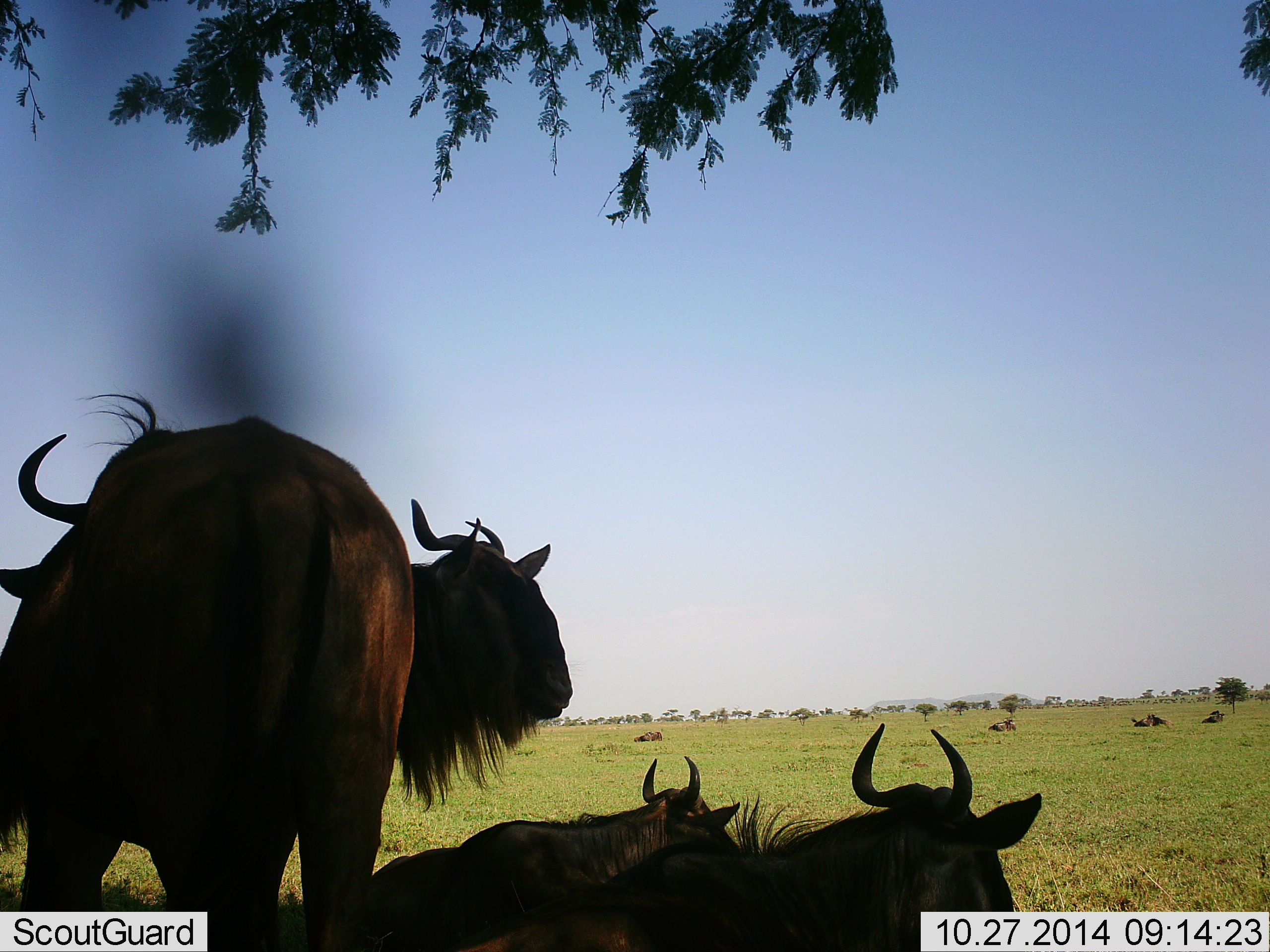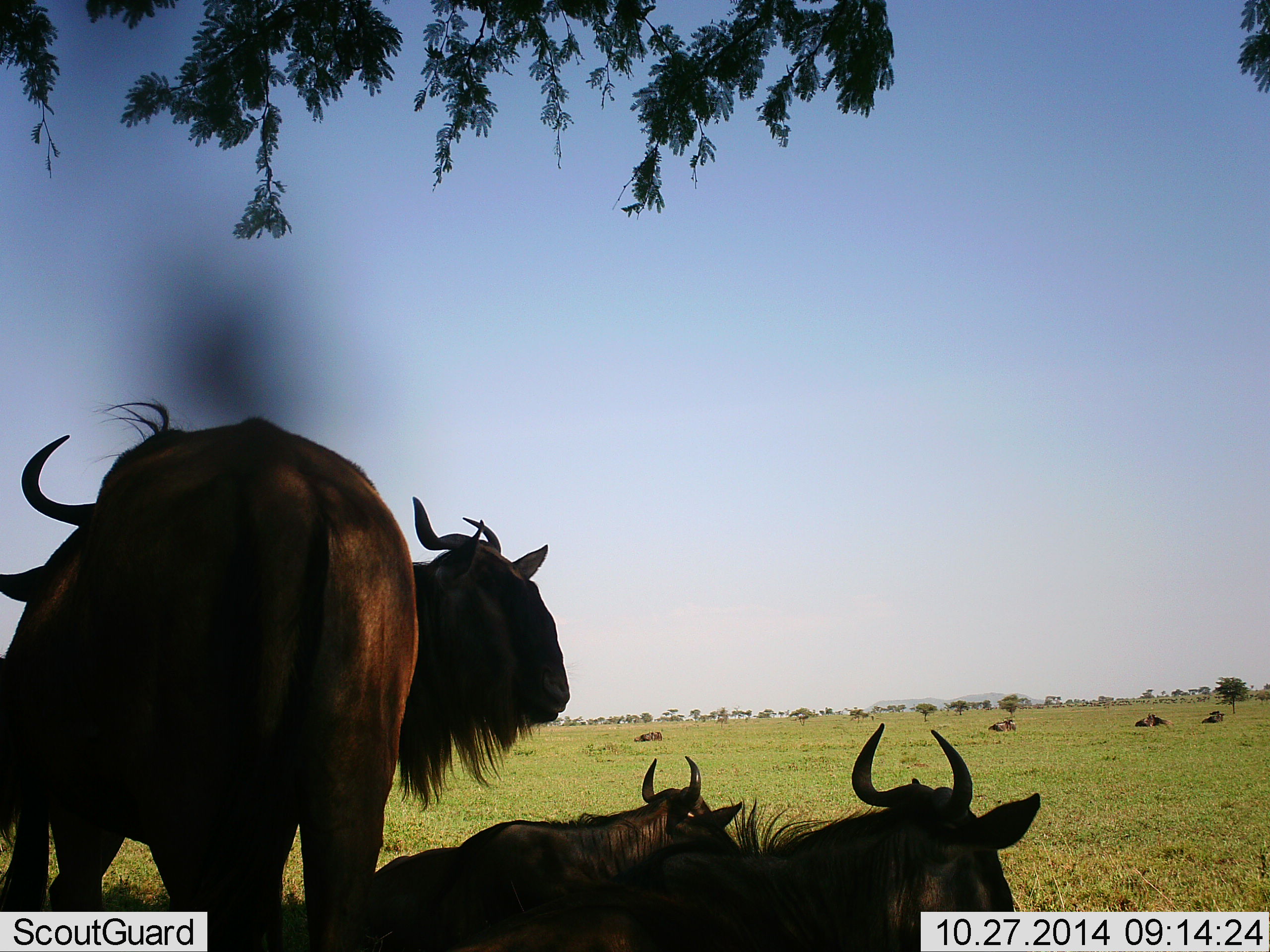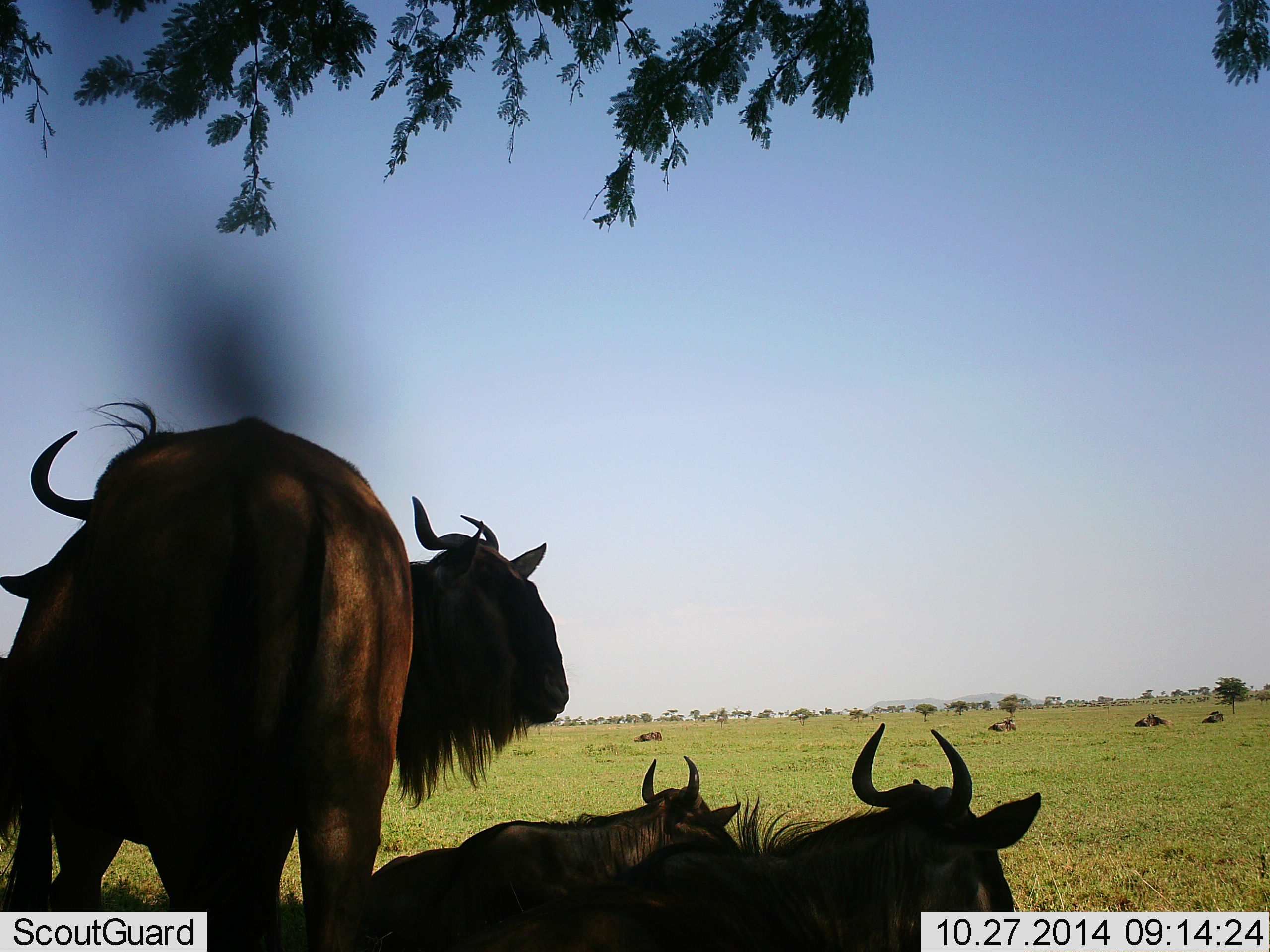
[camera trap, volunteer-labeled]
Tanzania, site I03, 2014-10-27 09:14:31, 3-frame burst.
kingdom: Animalia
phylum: Chordata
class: Mammalia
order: Artiodactyla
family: Bovidae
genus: Connochaetes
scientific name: Connochaetes taurinus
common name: blue wildebeest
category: wildebeest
Wildebeest (blue wildebeest) (Connochaetes taurinus), count 8. Behavior (volunteer vote fractions): standing 73%, resting 100%, moving 0%, interacting 9%. Young present (vote fraction): 0%. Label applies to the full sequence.